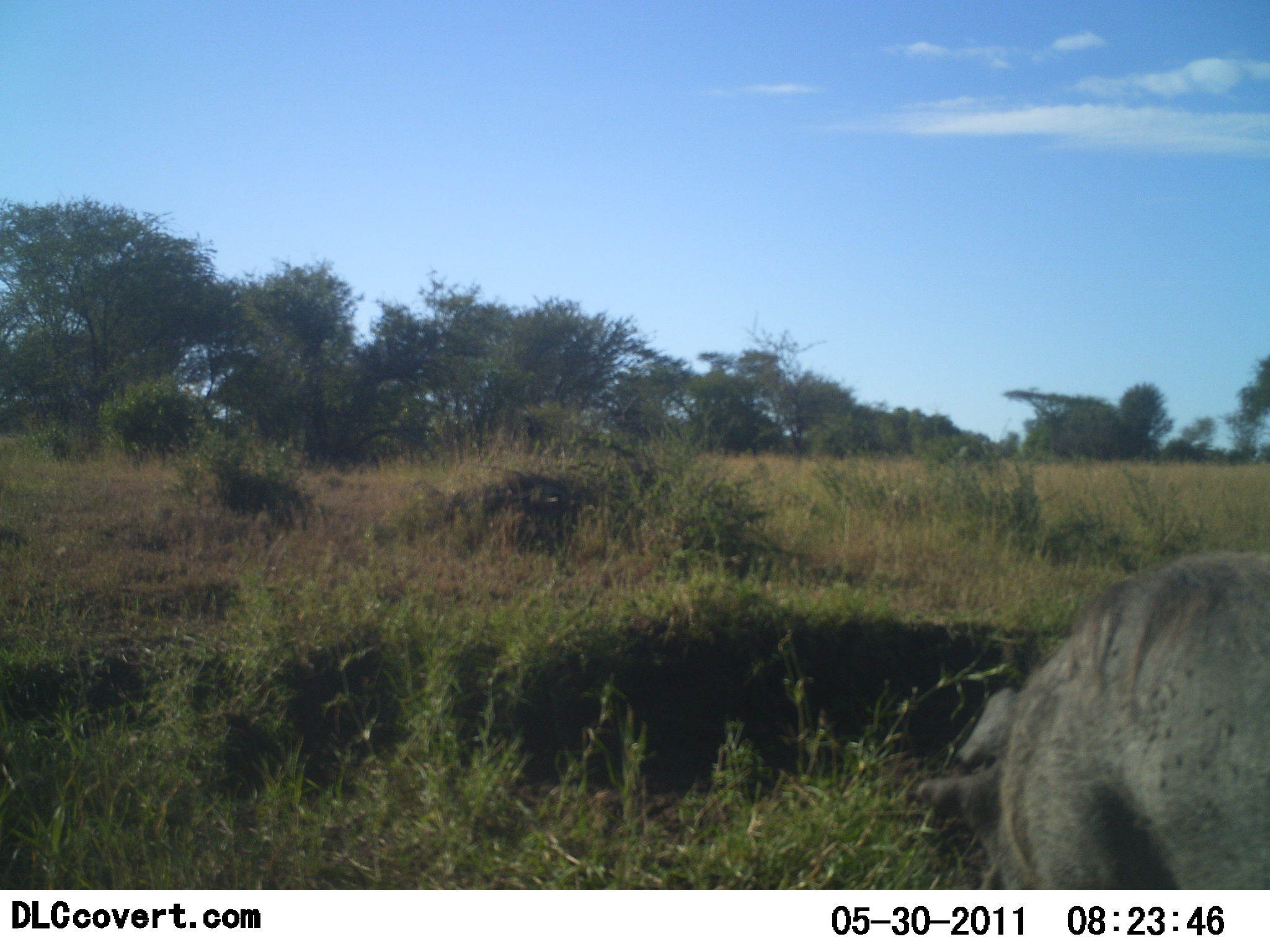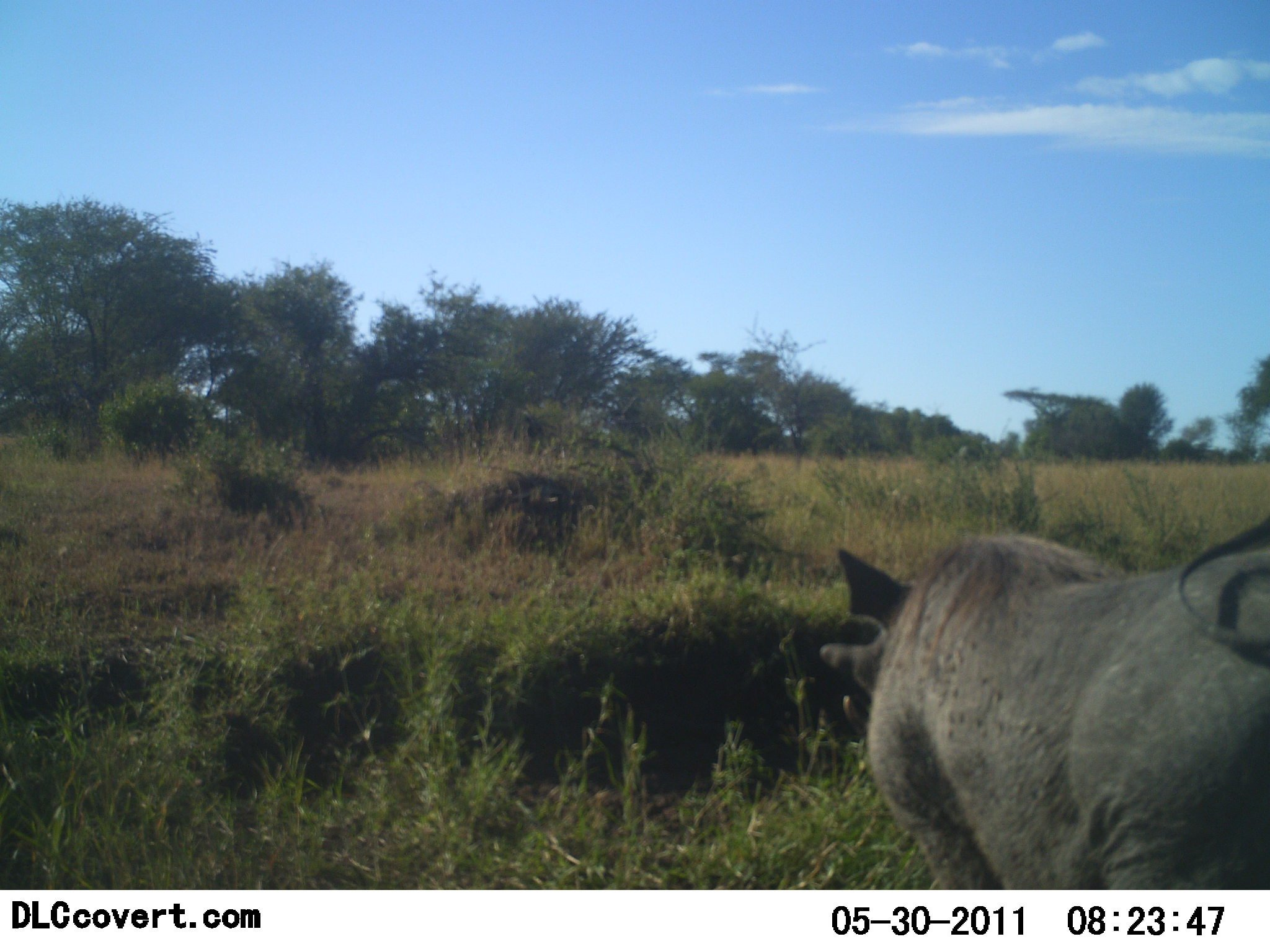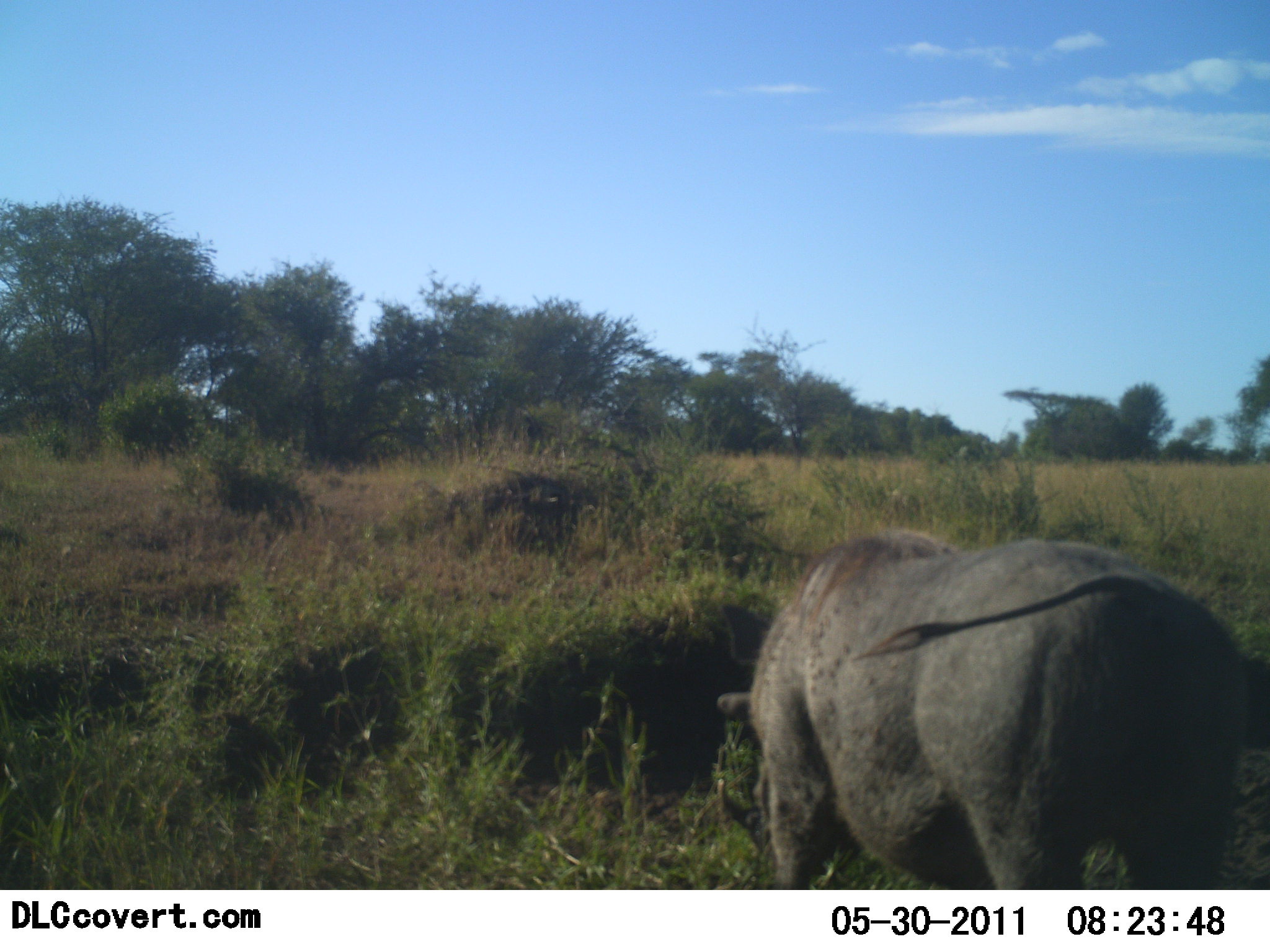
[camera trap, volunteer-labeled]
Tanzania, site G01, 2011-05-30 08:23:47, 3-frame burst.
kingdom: Animalia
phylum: Chordata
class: Mammalia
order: Artiodactyla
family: Suidae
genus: Phacochoerus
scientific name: Phacochoerus africanus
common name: warthog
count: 1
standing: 0%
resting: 0%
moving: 94%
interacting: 0%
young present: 0%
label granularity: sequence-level